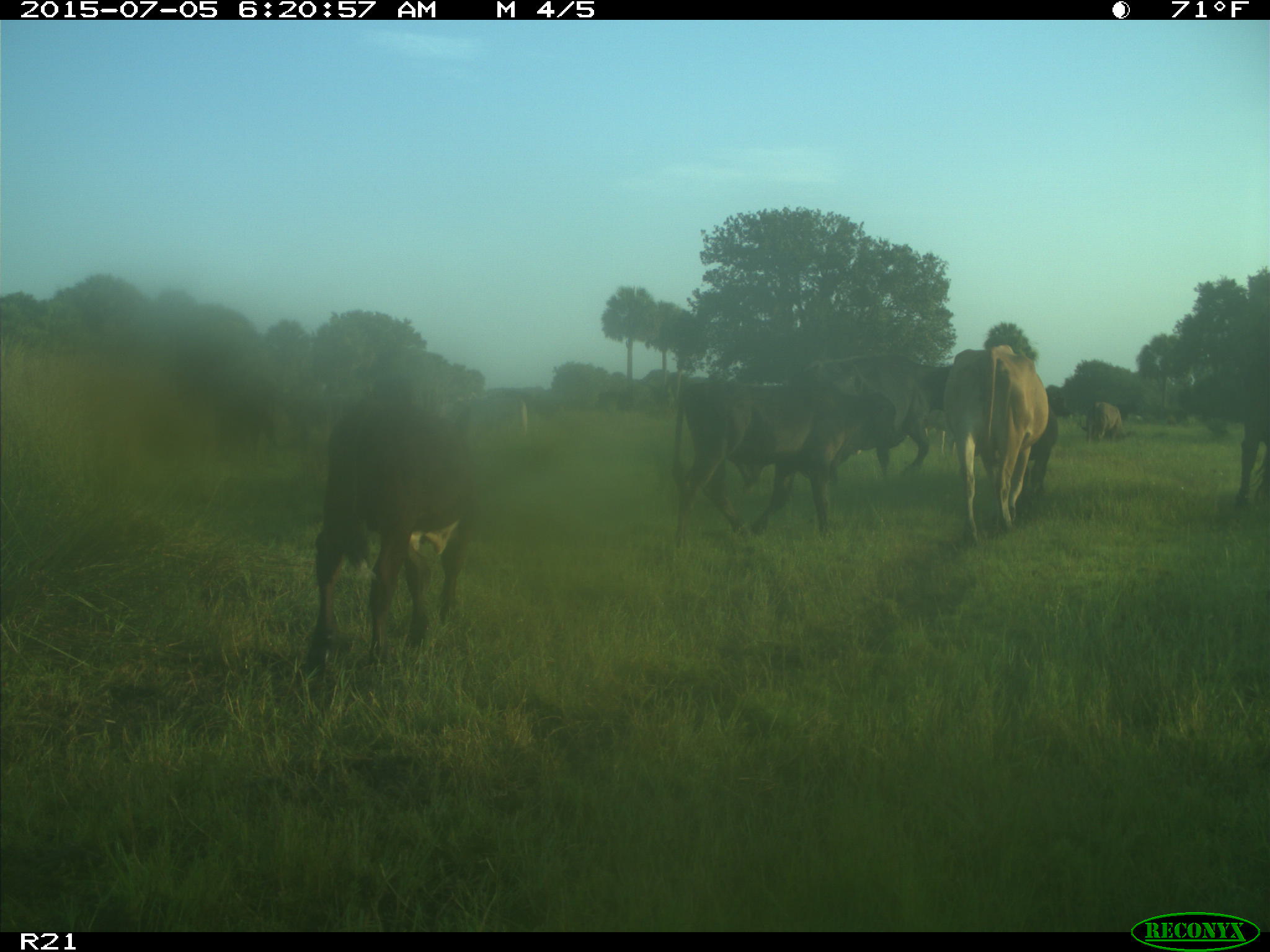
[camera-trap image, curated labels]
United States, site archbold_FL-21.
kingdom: Animalia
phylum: Chordata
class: Mammalia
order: Artiodactyla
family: Bovidae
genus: Bos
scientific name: Bos taurus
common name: domestic cow